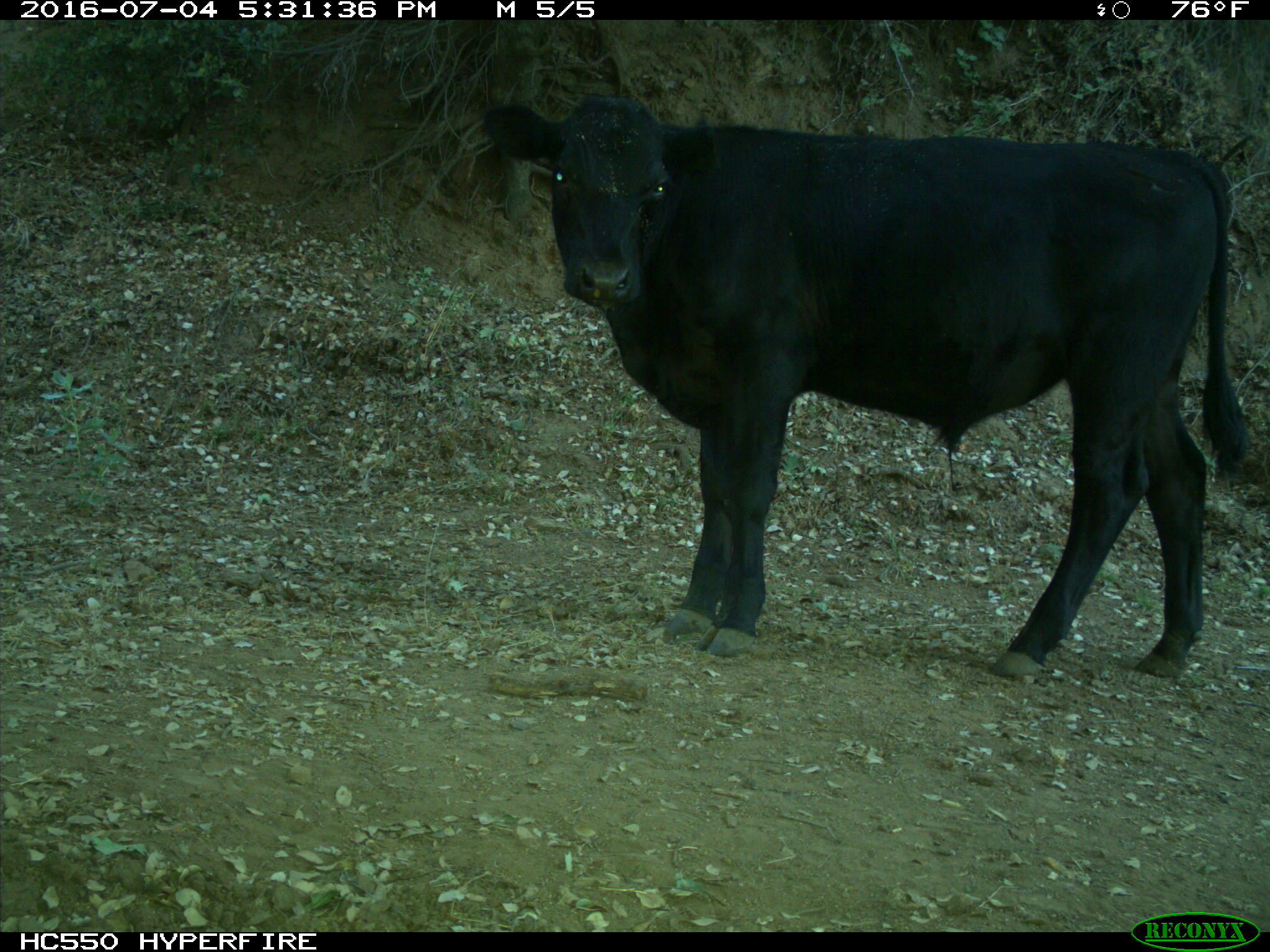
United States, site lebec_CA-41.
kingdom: Animalia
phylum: Chordata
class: Mammalia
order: Artiodactyla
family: Bovidae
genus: Bos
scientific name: Bos taurus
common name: domestic cow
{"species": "Bos taurus (domestic cow)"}